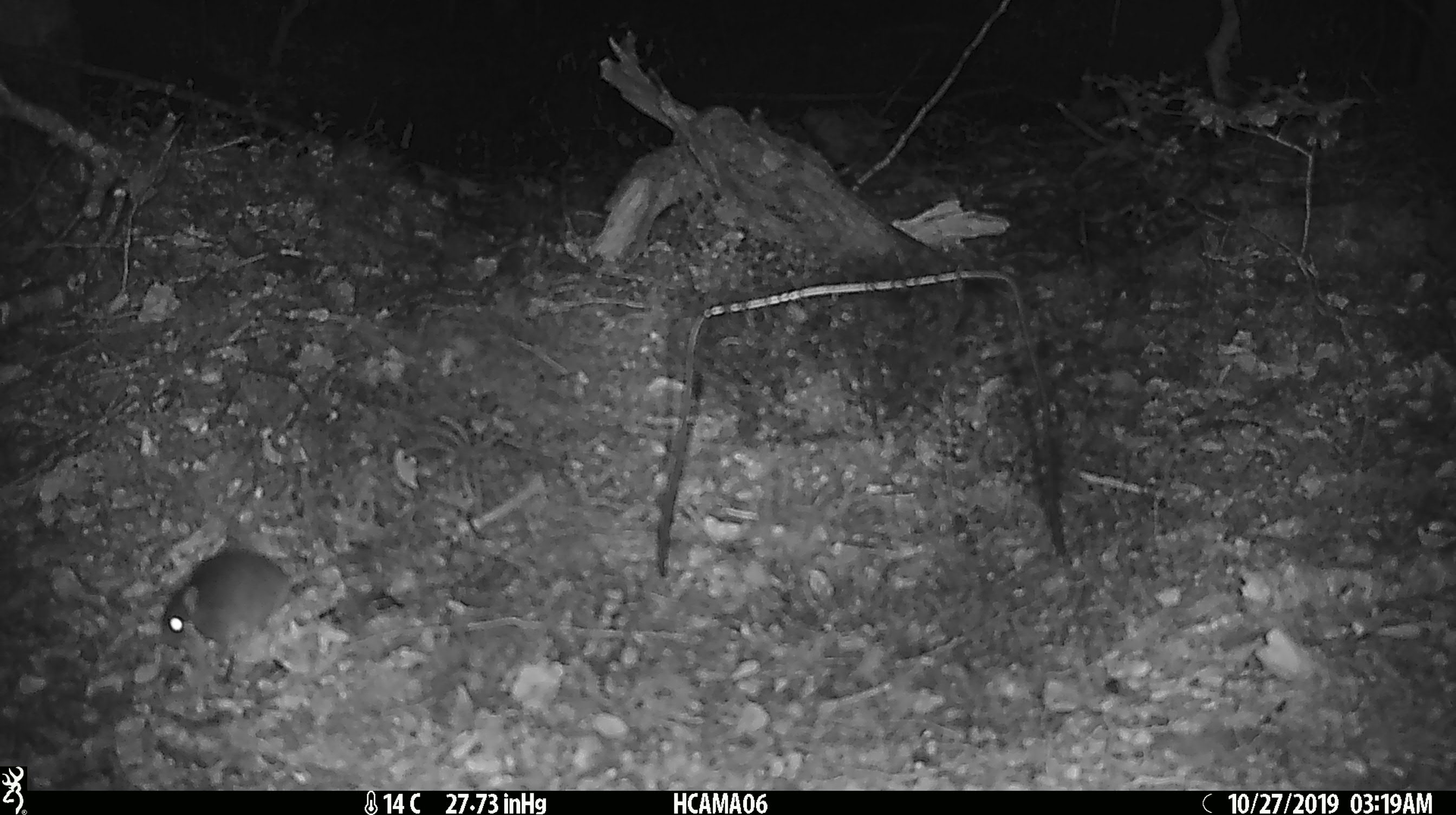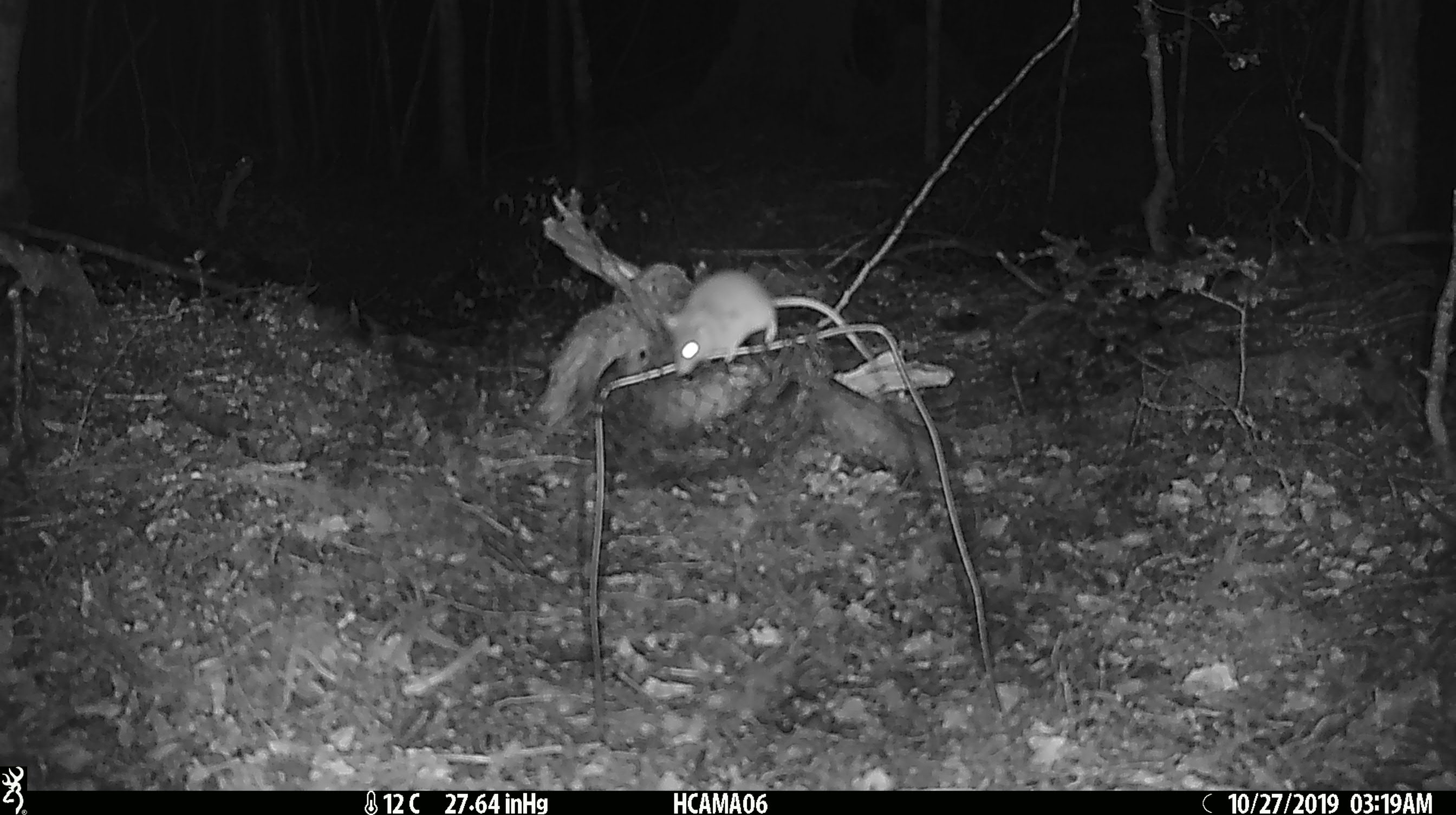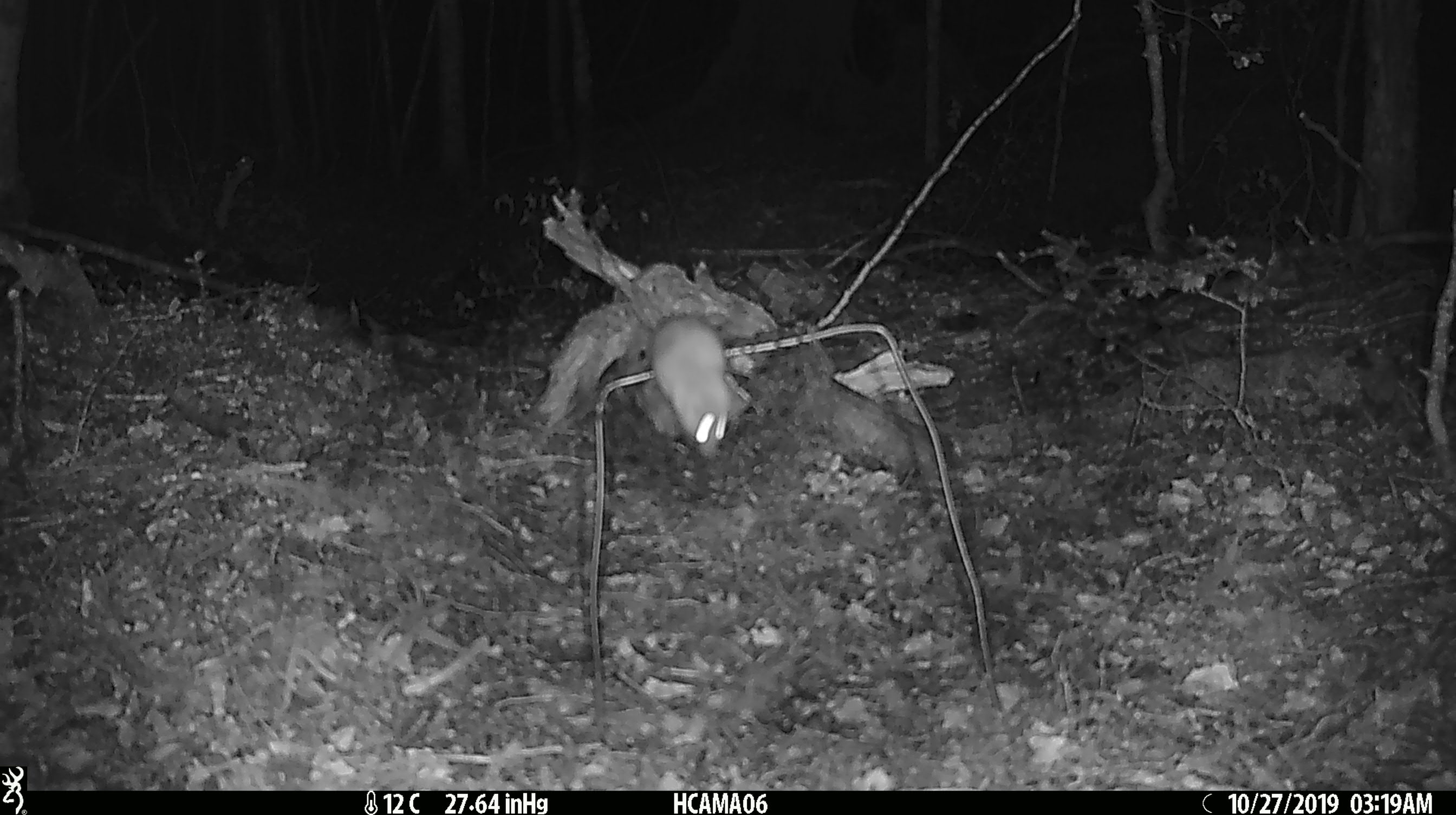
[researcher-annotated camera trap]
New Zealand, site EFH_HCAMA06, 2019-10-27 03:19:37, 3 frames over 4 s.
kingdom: Animalia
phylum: Chordata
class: Mammalia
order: Rodentia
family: Muridae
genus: Mus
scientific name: Mus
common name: mouse